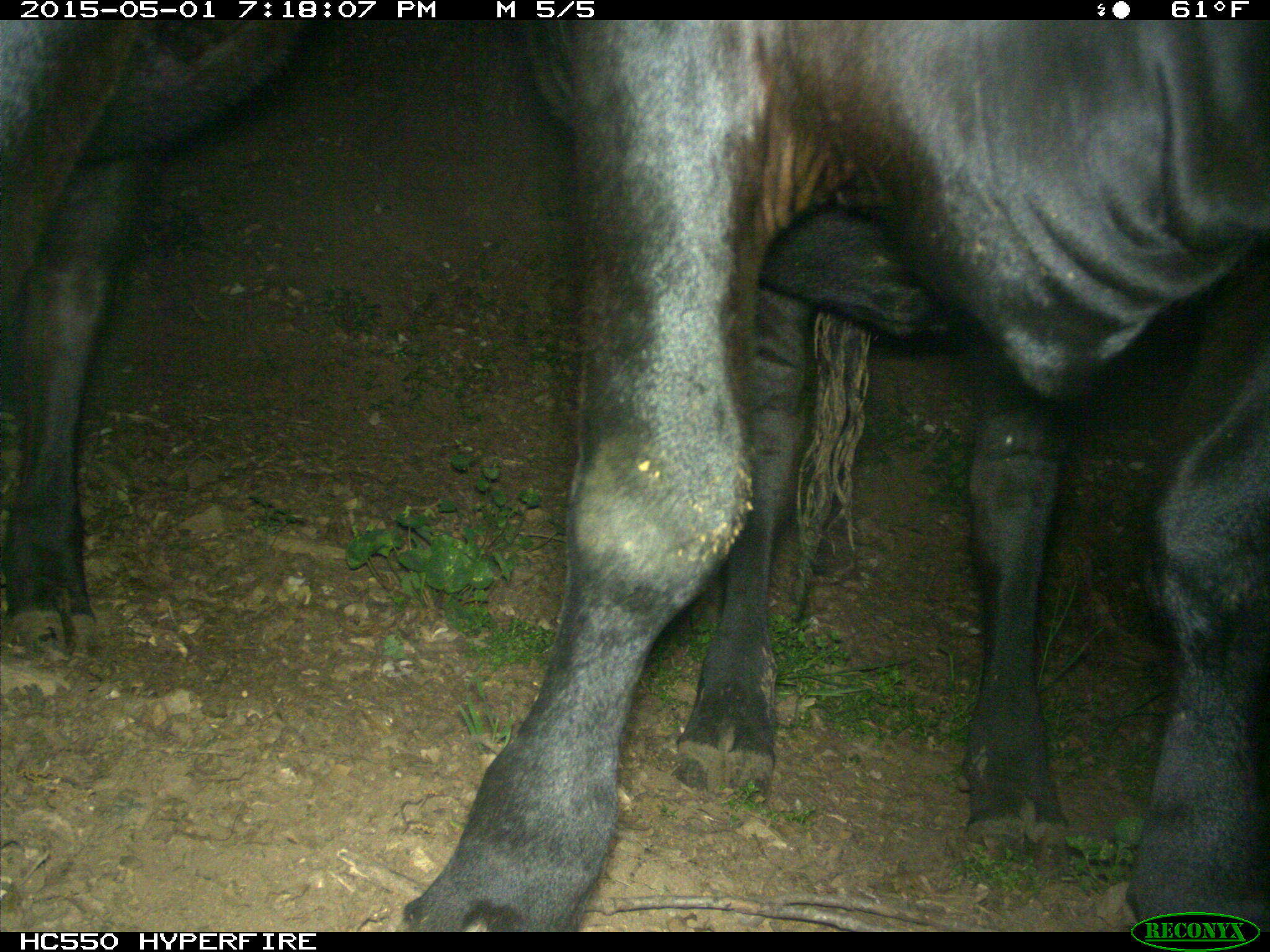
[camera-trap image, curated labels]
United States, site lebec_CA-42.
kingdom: Animalia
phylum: Chordata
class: Mammalia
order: Artiodactyla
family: Bovidae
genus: Bos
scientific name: Bos taurus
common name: domestic cow